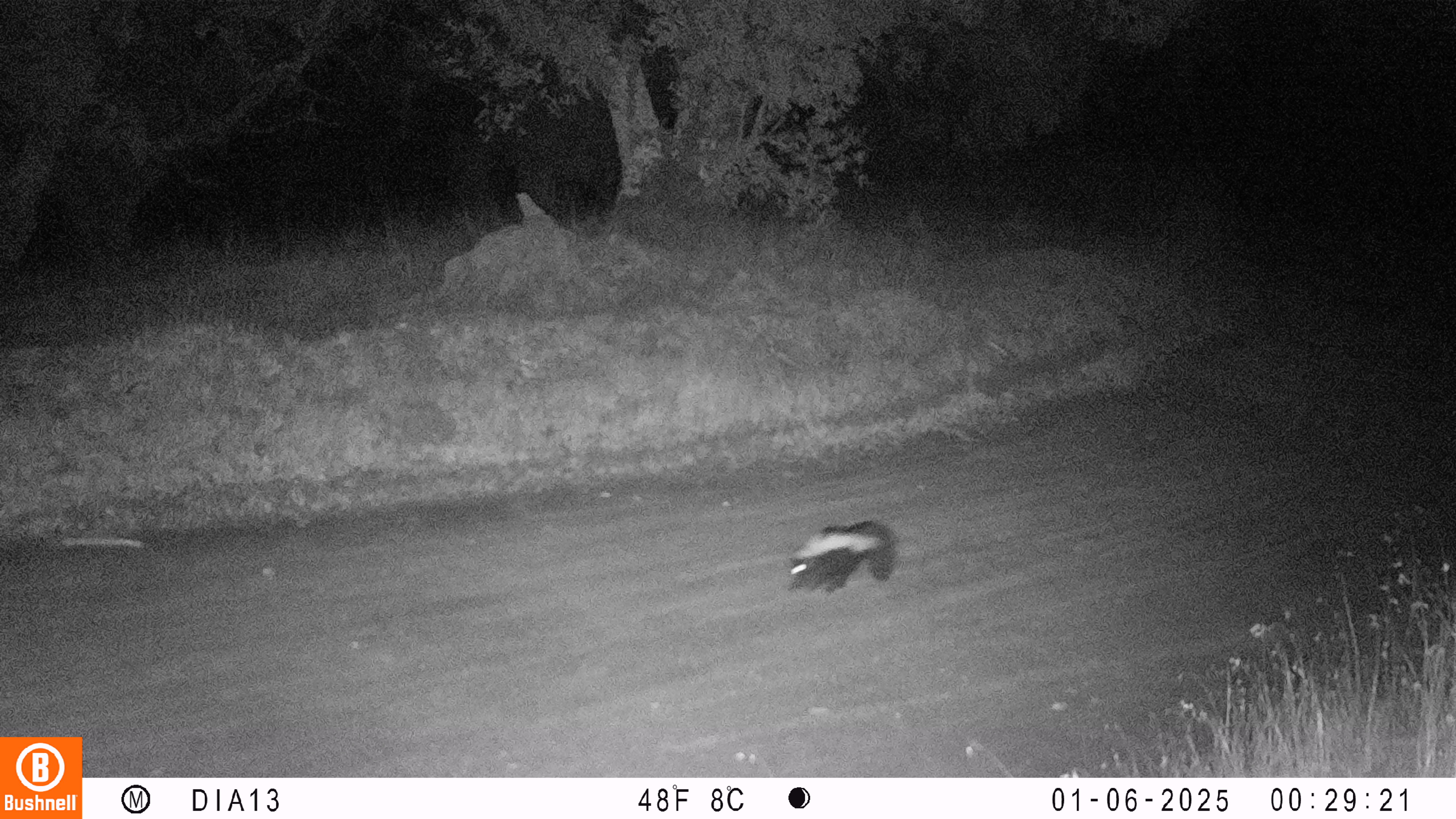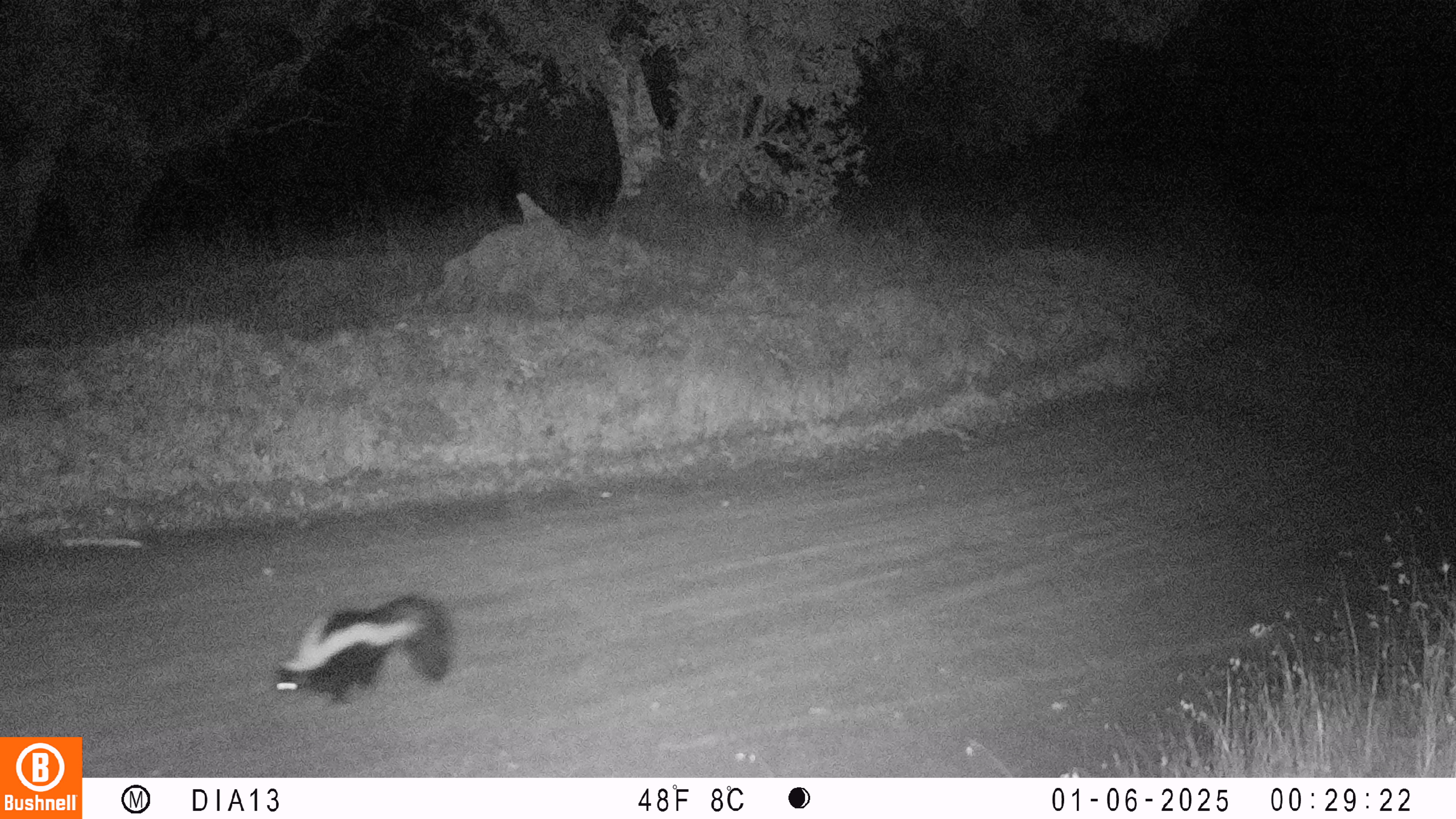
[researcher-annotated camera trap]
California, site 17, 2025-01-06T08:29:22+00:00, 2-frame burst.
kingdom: Animalia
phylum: Chordata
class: Mammalia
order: Carnivora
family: Mephitidae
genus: Mephitis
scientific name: Mephitis mephitis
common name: striped skunk